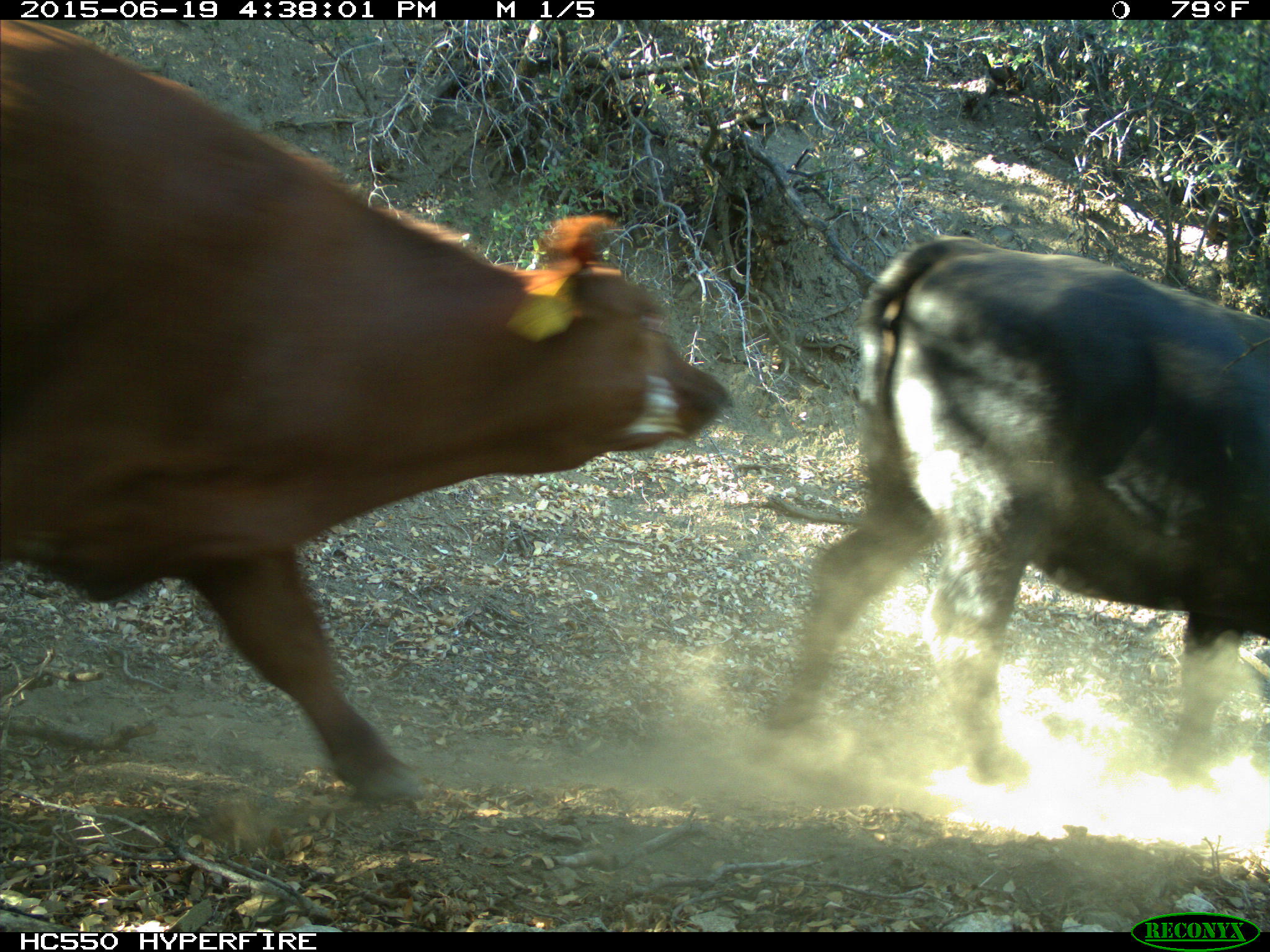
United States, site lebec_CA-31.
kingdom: Animalia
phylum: Chordata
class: Mammalia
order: Artiodactyla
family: Bovidae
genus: Bos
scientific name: Bos taurus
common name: domestic cow